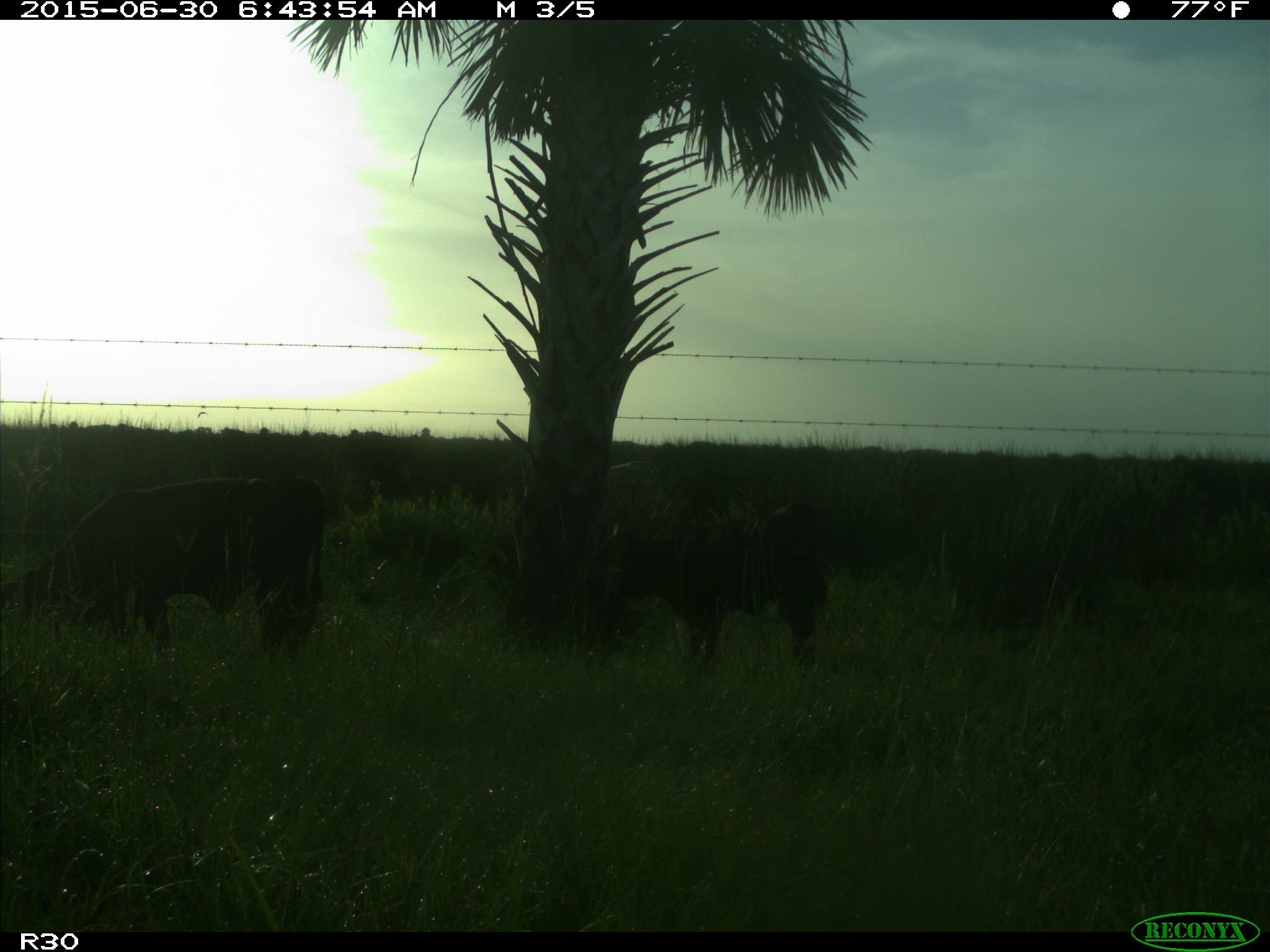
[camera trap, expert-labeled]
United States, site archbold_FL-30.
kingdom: Animalia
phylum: Chordata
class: Mammalia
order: Artiodactyla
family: Bovidae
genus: Bos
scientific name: Bos taurus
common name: domestic cow